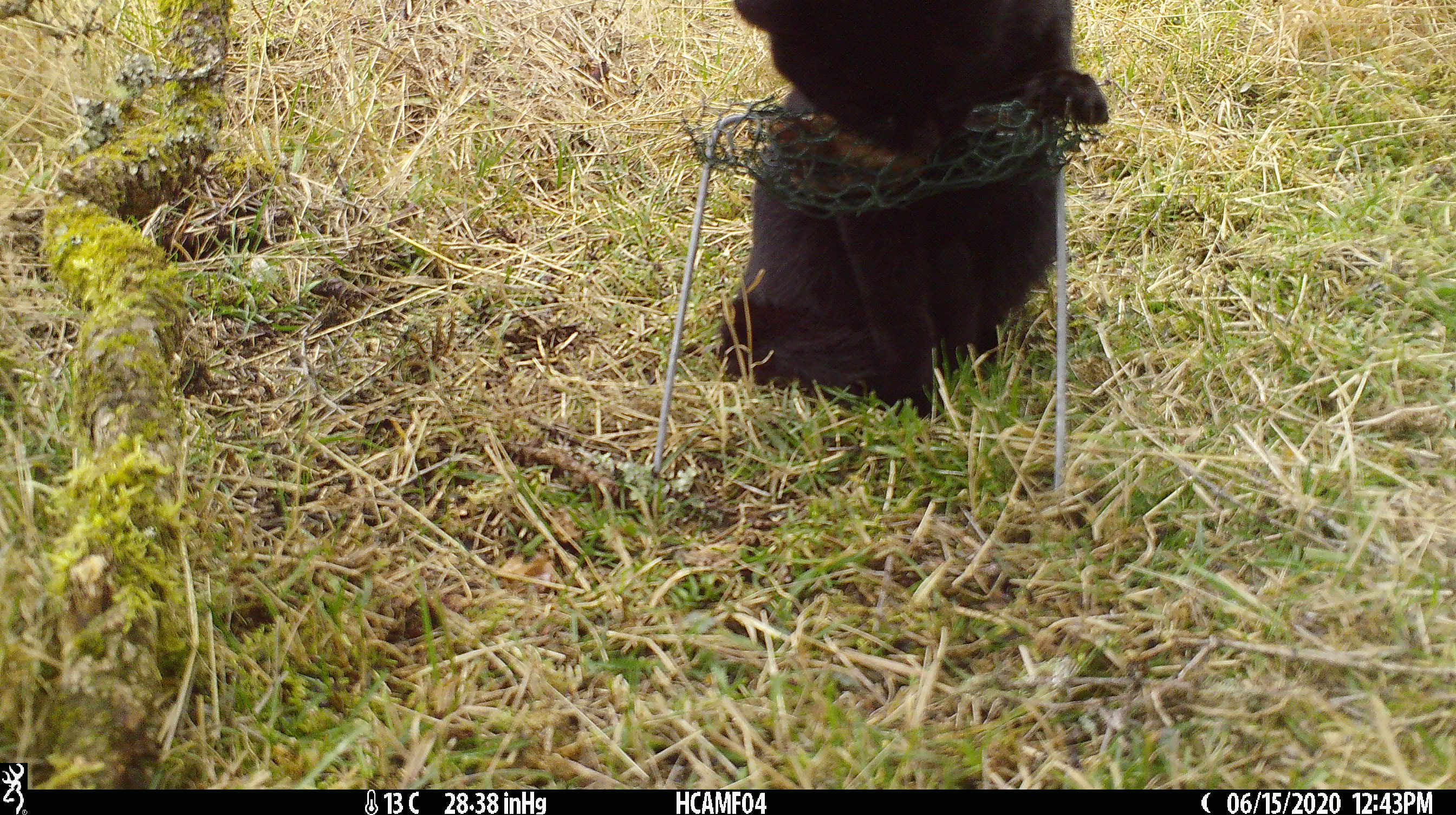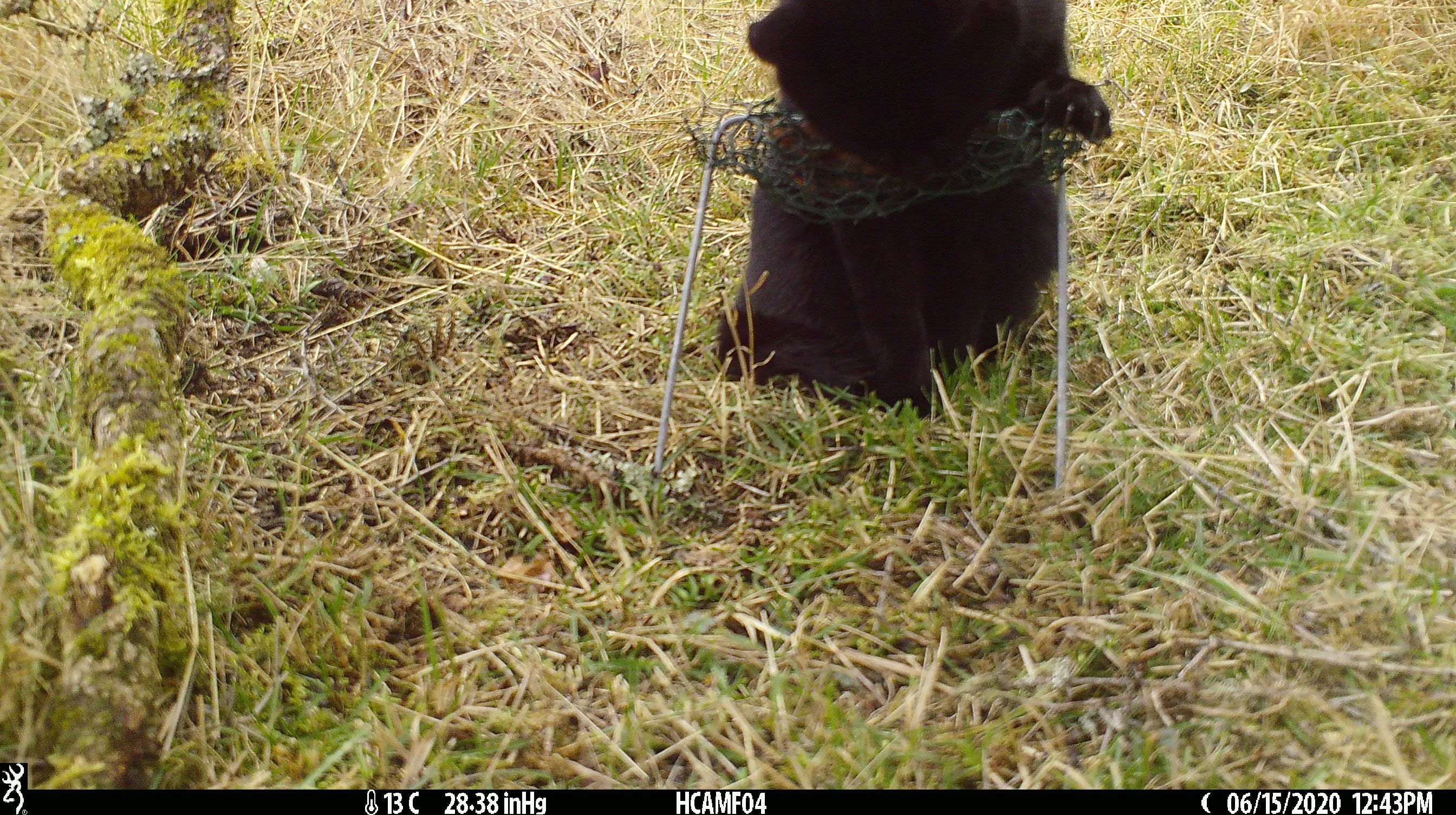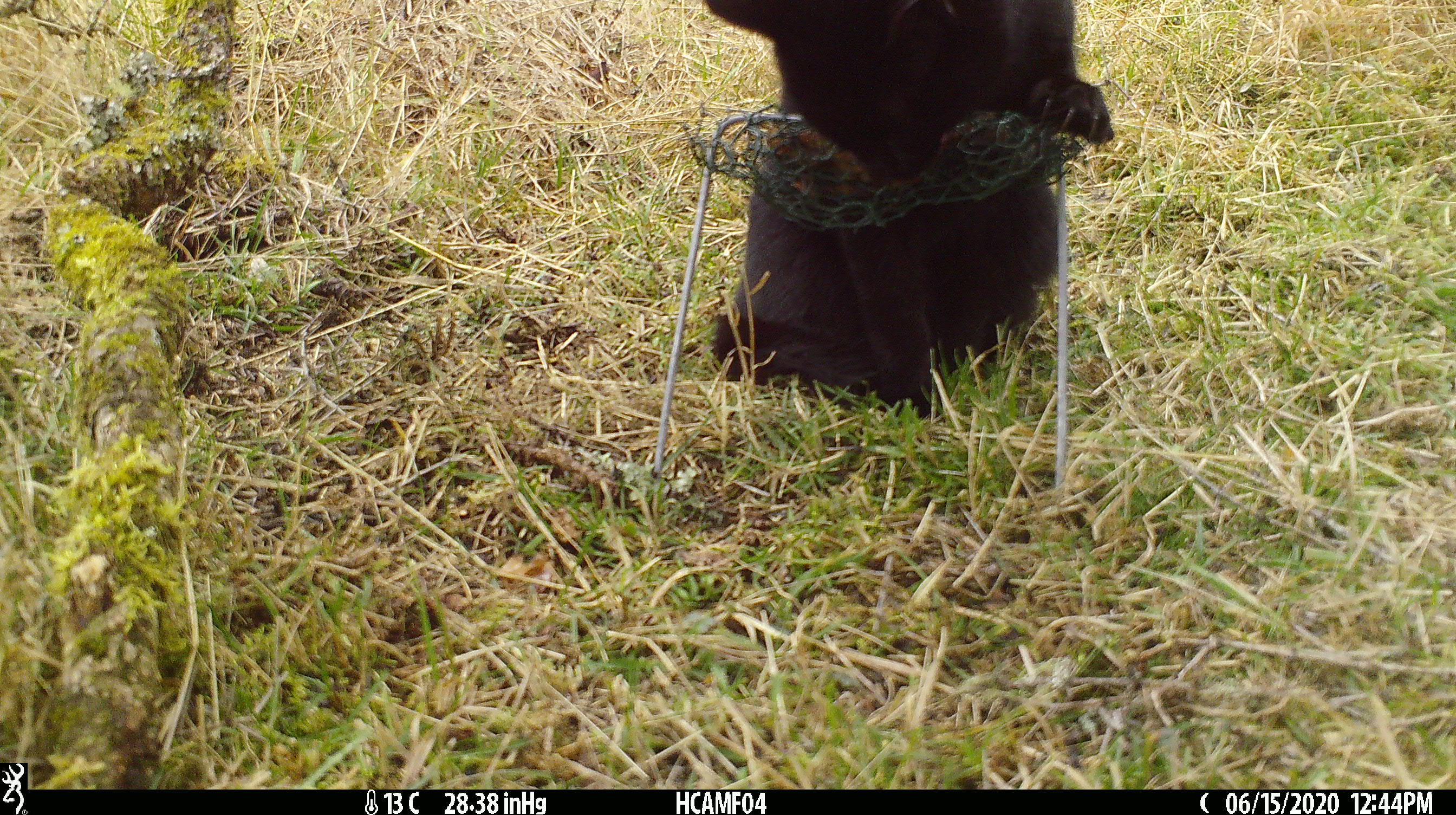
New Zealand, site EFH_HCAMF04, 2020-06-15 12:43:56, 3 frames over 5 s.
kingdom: Animalia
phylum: Chordata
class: Mammalia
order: Carnivora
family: Felidae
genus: Felis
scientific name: Felis catus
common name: domestic cat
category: cat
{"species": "cat (domestic cat) (Felis catus)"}